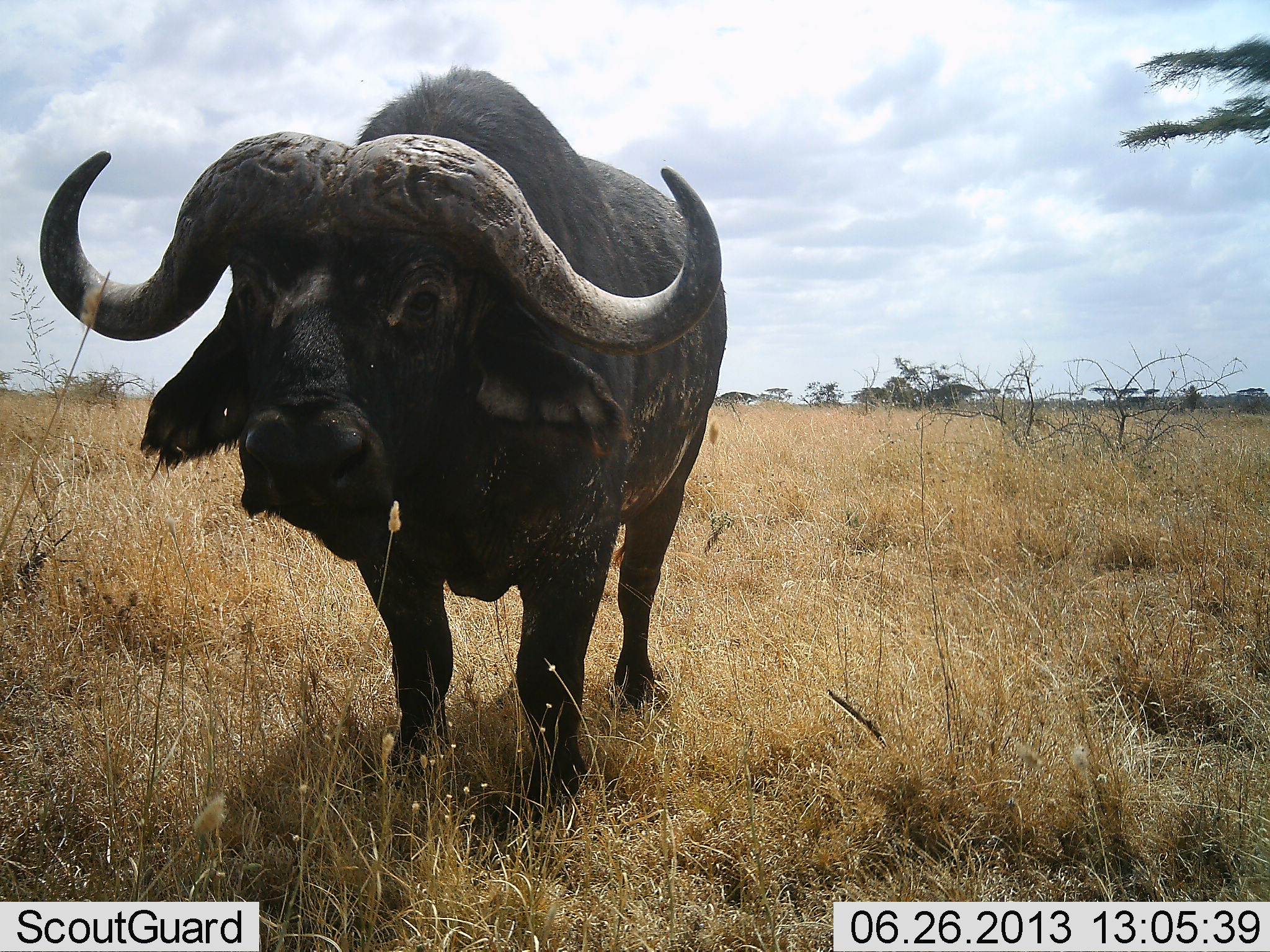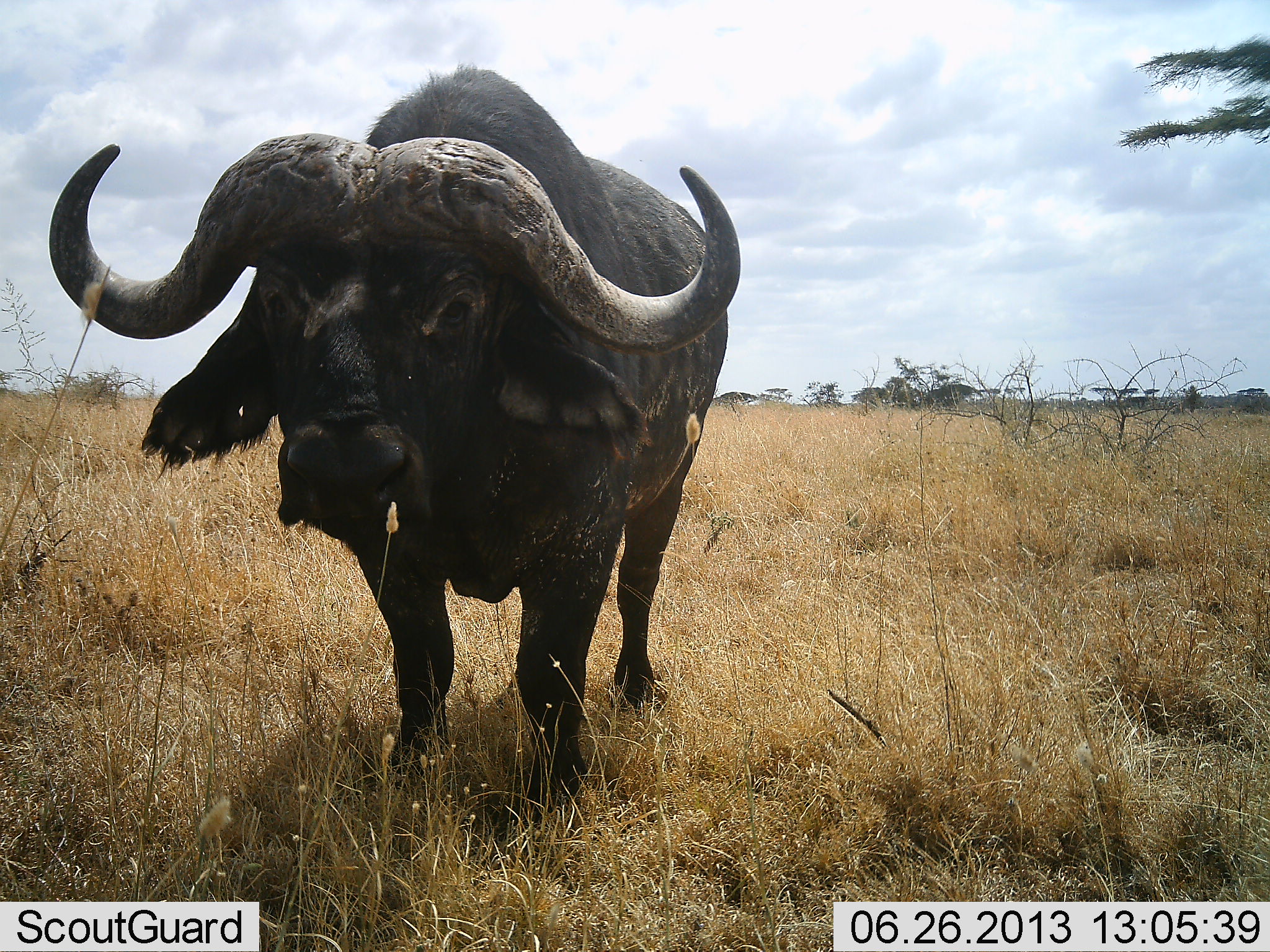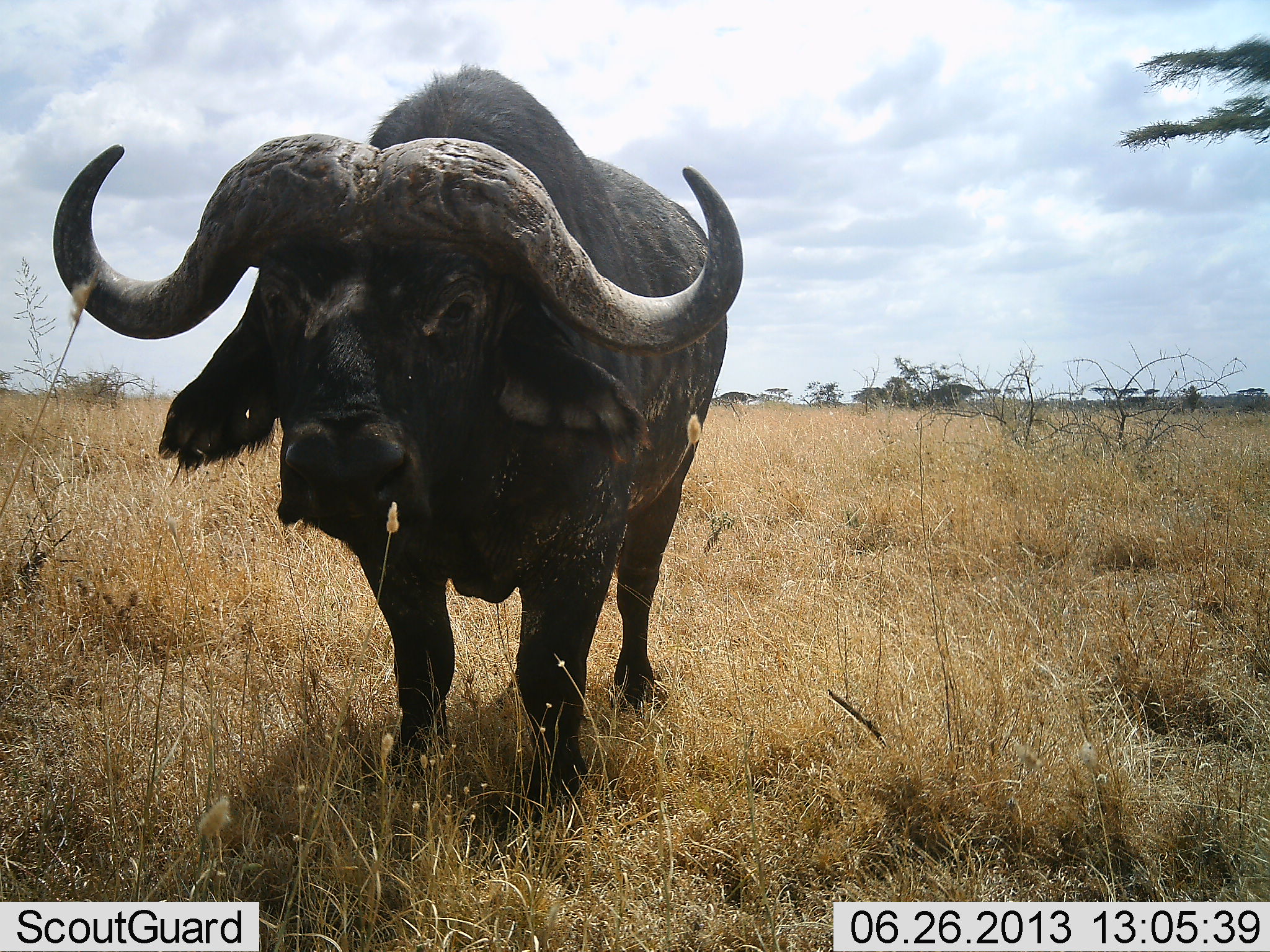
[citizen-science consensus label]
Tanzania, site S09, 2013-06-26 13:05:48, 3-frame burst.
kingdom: Animalia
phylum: Chordata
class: Mammalia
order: Artiodactyla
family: Bovidae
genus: Syncerus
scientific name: Syncerus caffer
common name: cape buffalo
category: buffalo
Buffalo (cape buffalo) (Syncerus caffer), count 1. Behavior (volunteer vote fractions): standing 100%, resting 0%, moving 0%, interacting 0%. Young present (vote fraction): 0%. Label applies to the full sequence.